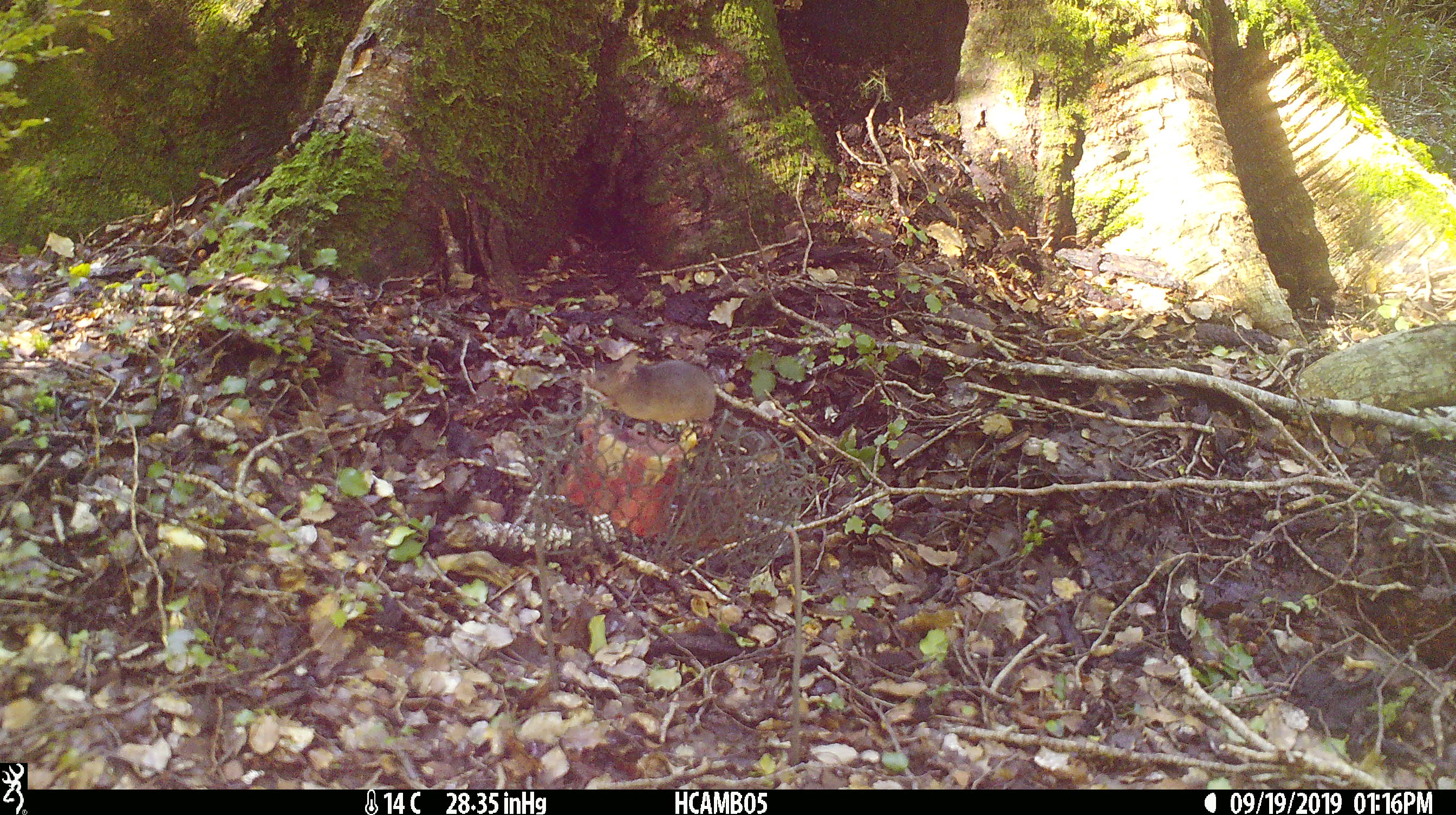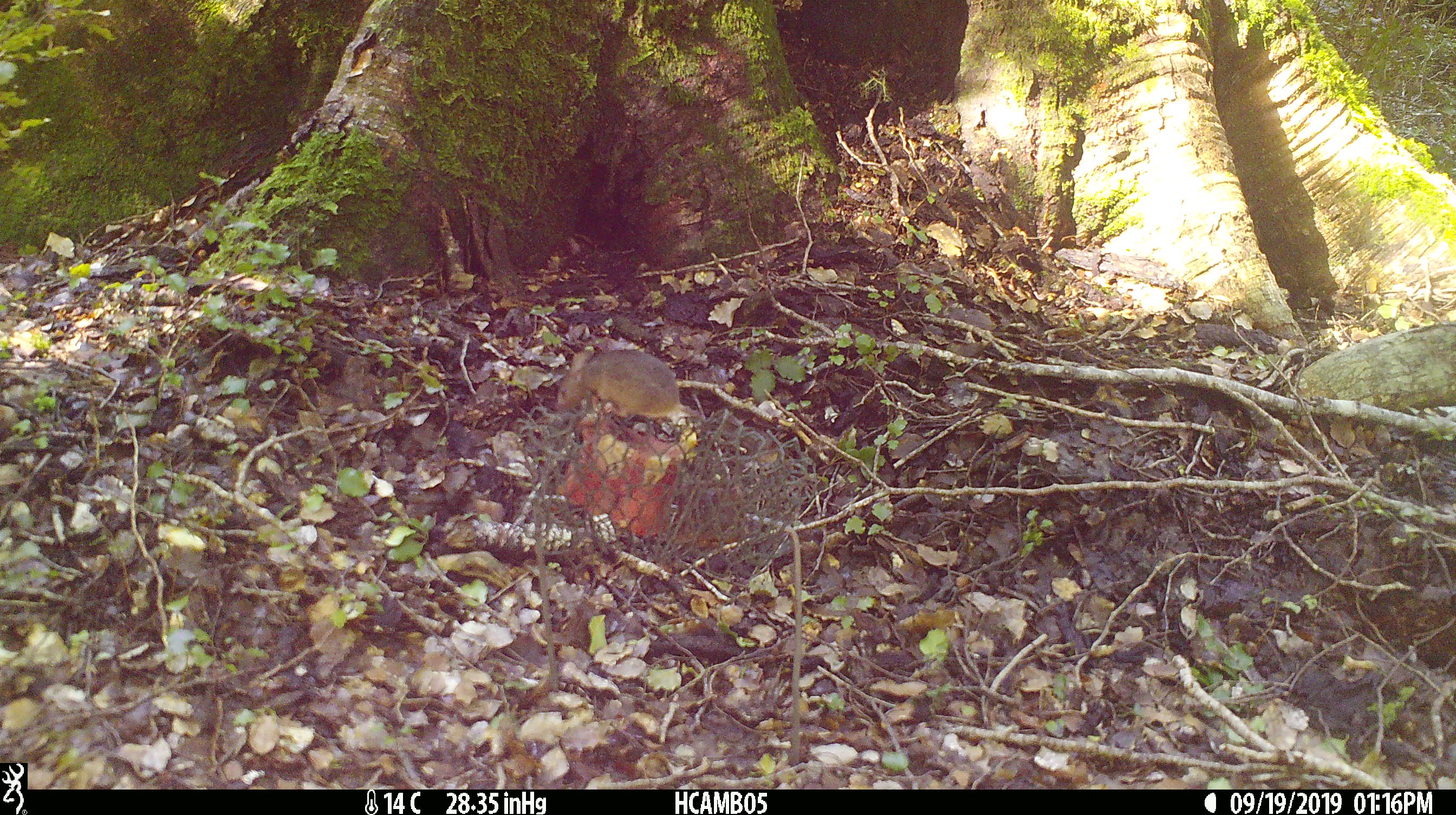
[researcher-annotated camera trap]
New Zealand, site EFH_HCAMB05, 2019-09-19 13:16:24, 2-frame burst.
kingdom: Animalia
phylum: Chordata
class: Mammalia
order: Rodentia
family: Muridae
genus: Mus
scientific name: Mus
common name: mouse